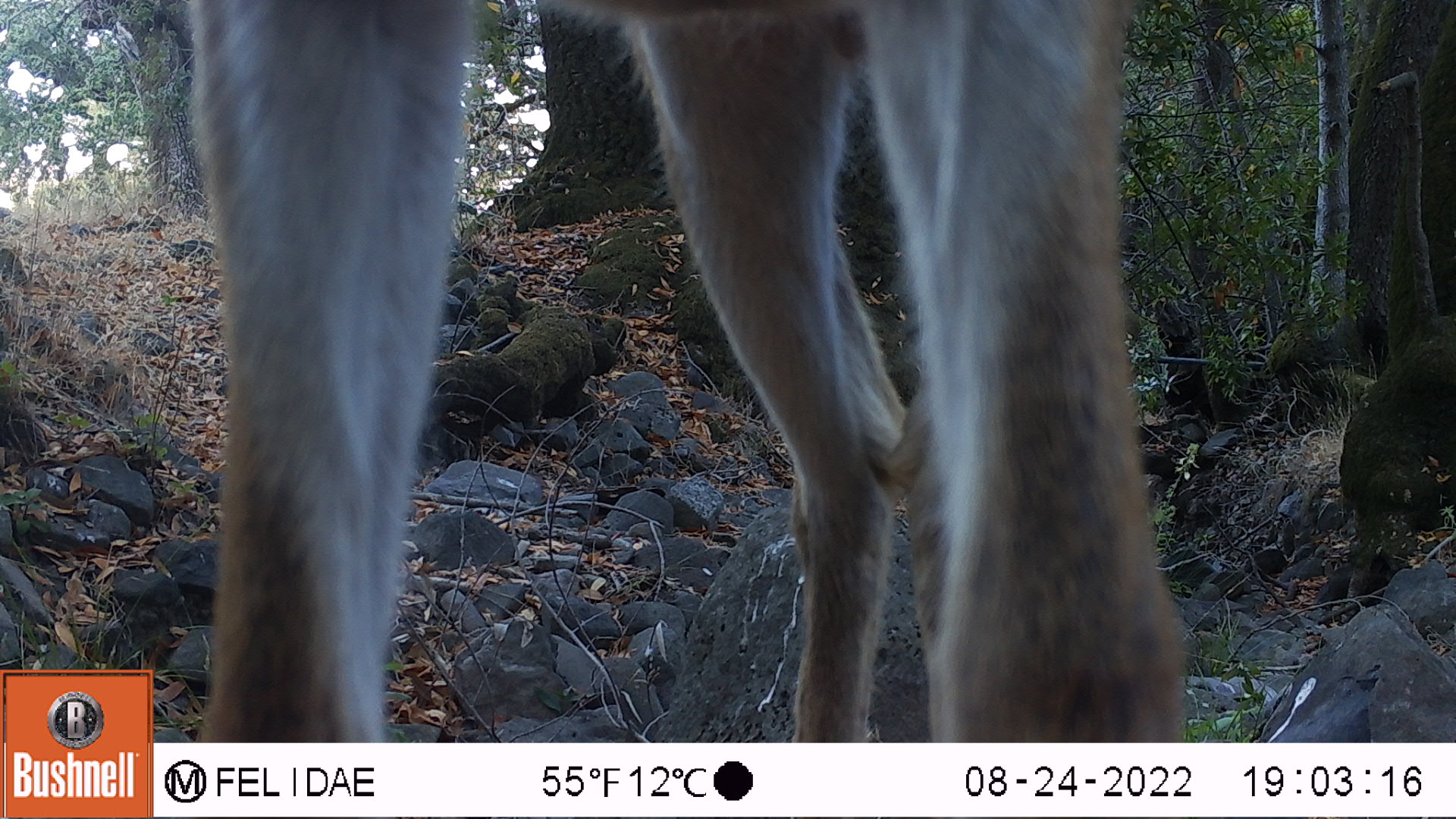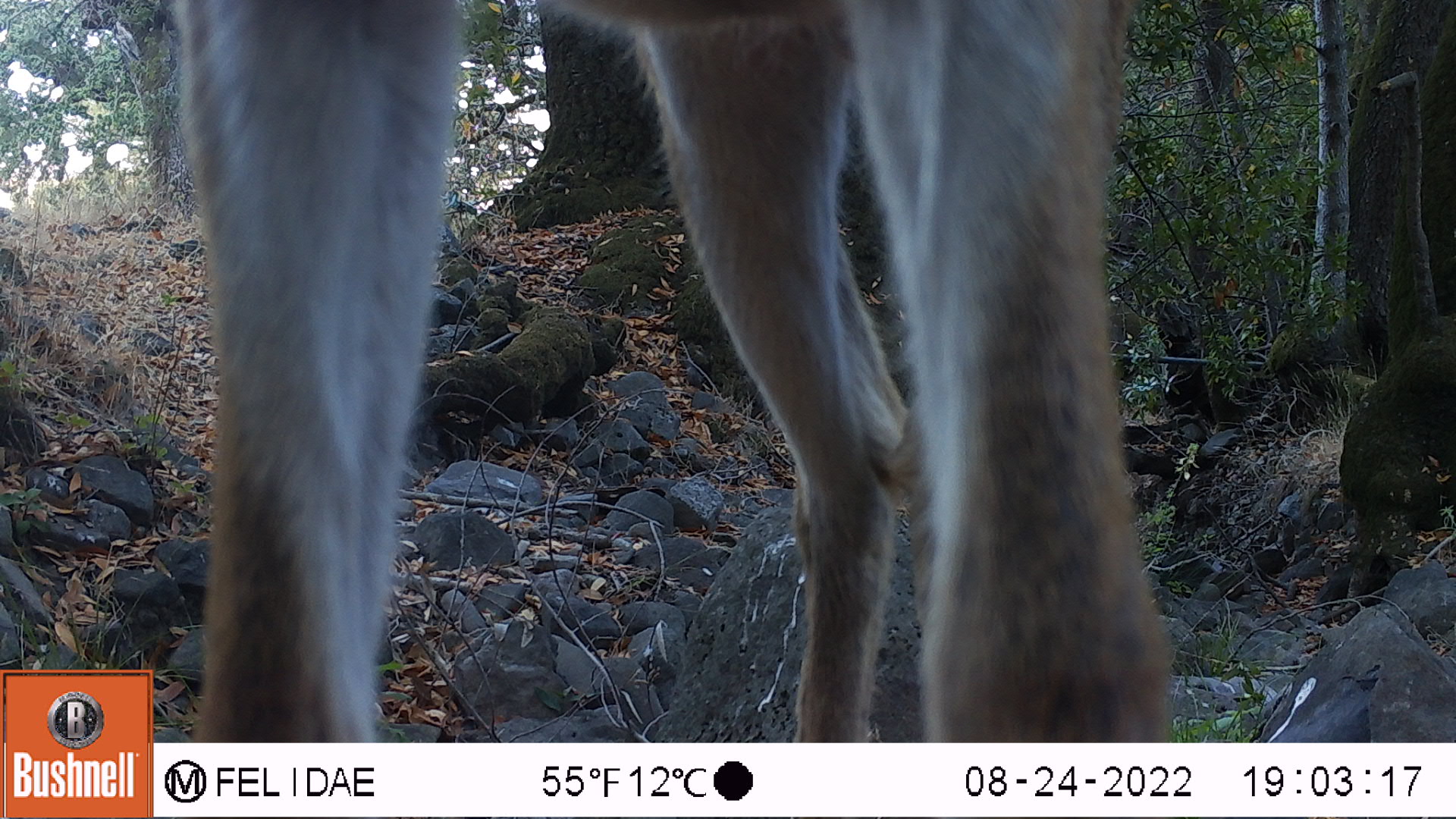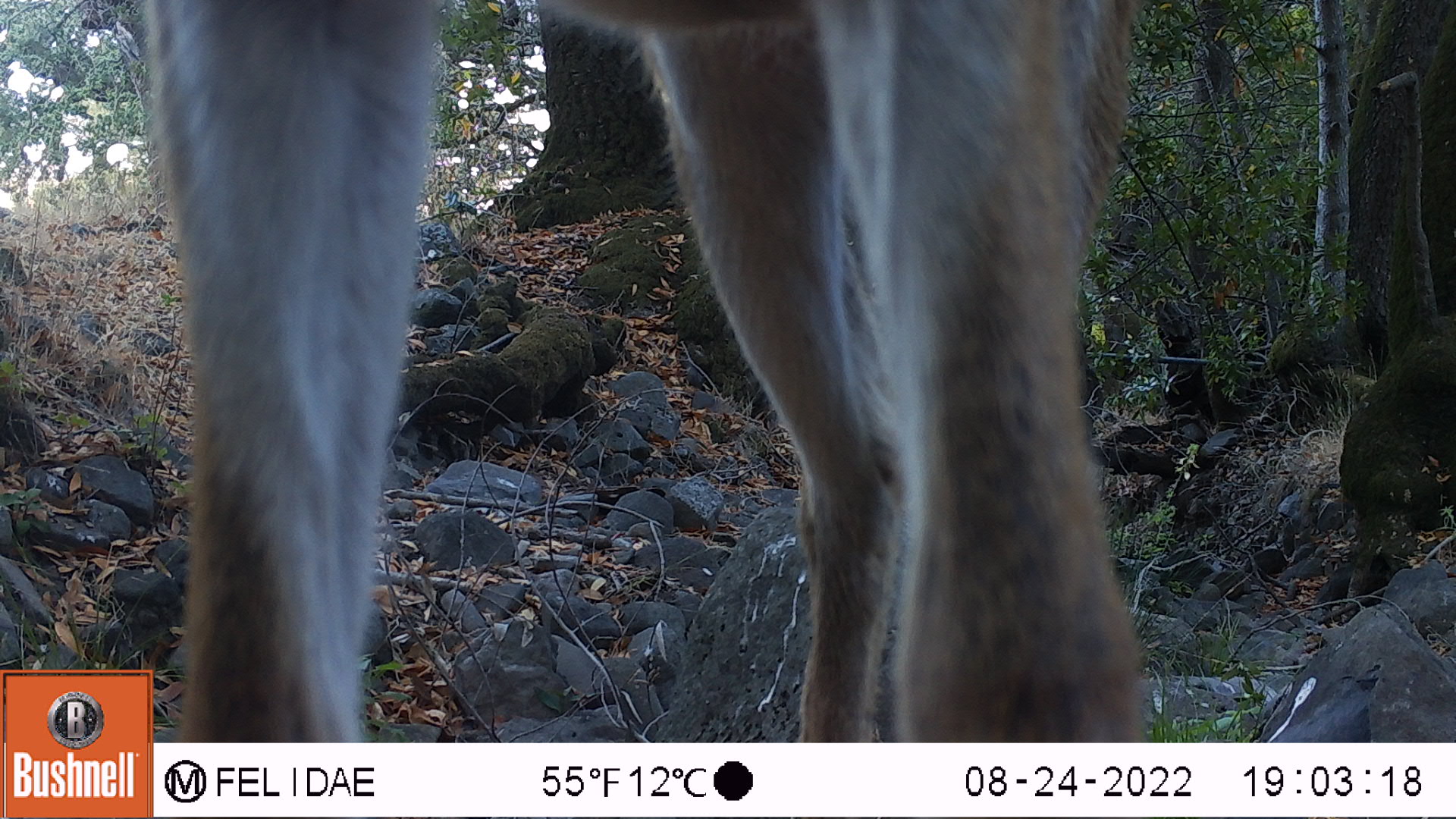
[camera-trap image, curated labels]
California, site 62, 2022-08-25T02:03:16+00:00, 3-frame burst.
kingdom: Animalia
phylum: Chordata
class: Mammalia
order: Artiodactyla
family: Cervidae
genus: Odocoileus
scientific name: Odocoileus hemionus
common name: mule deer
Mule deer (Odocoileus hemionus).